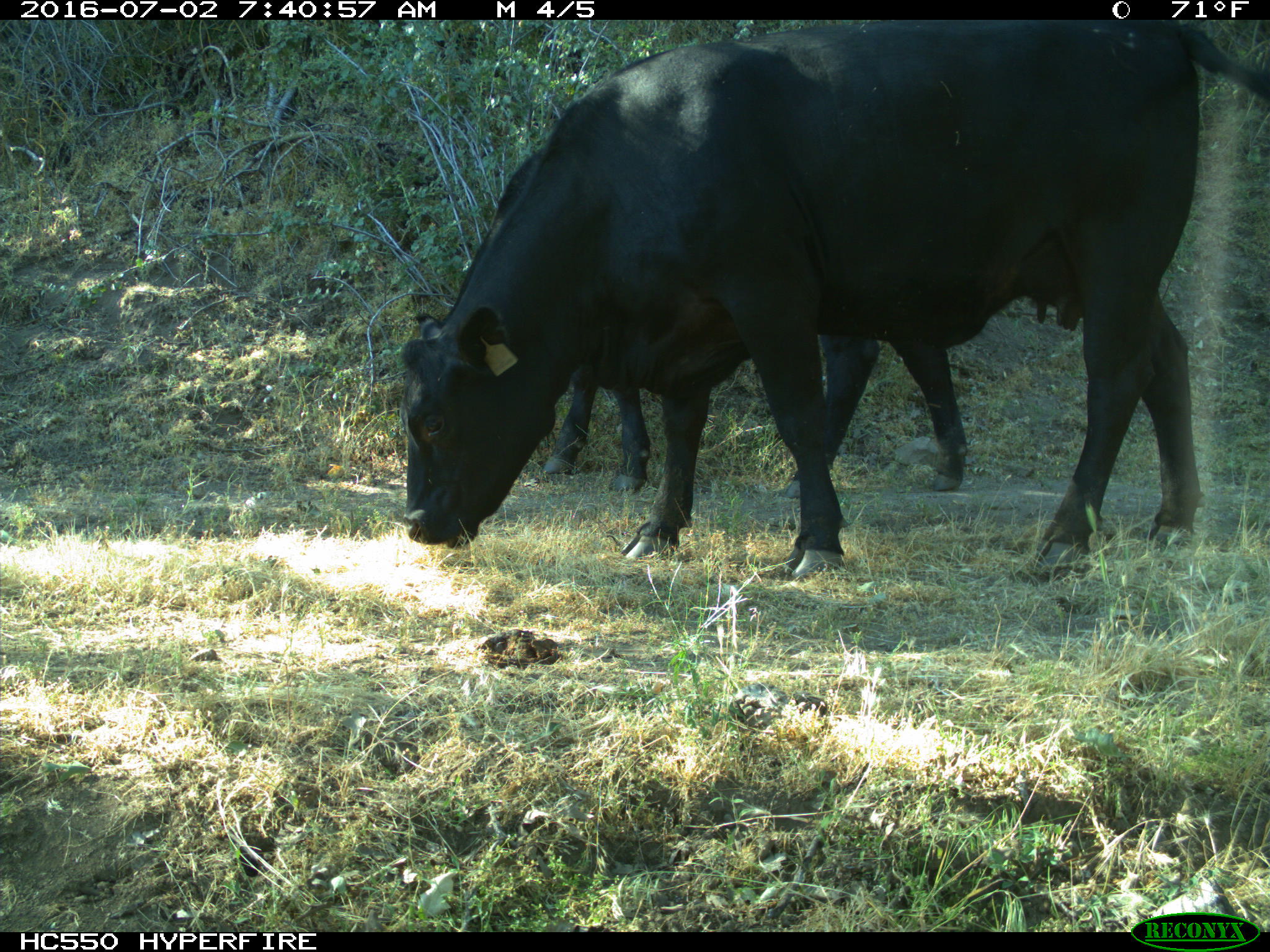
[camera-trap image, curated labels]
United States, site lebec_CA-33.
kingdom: Animalia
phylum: Chordata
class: Mammalia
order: Artiodactyla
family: Bovidae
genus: Bos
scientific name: Bos taurus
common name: domestic cow